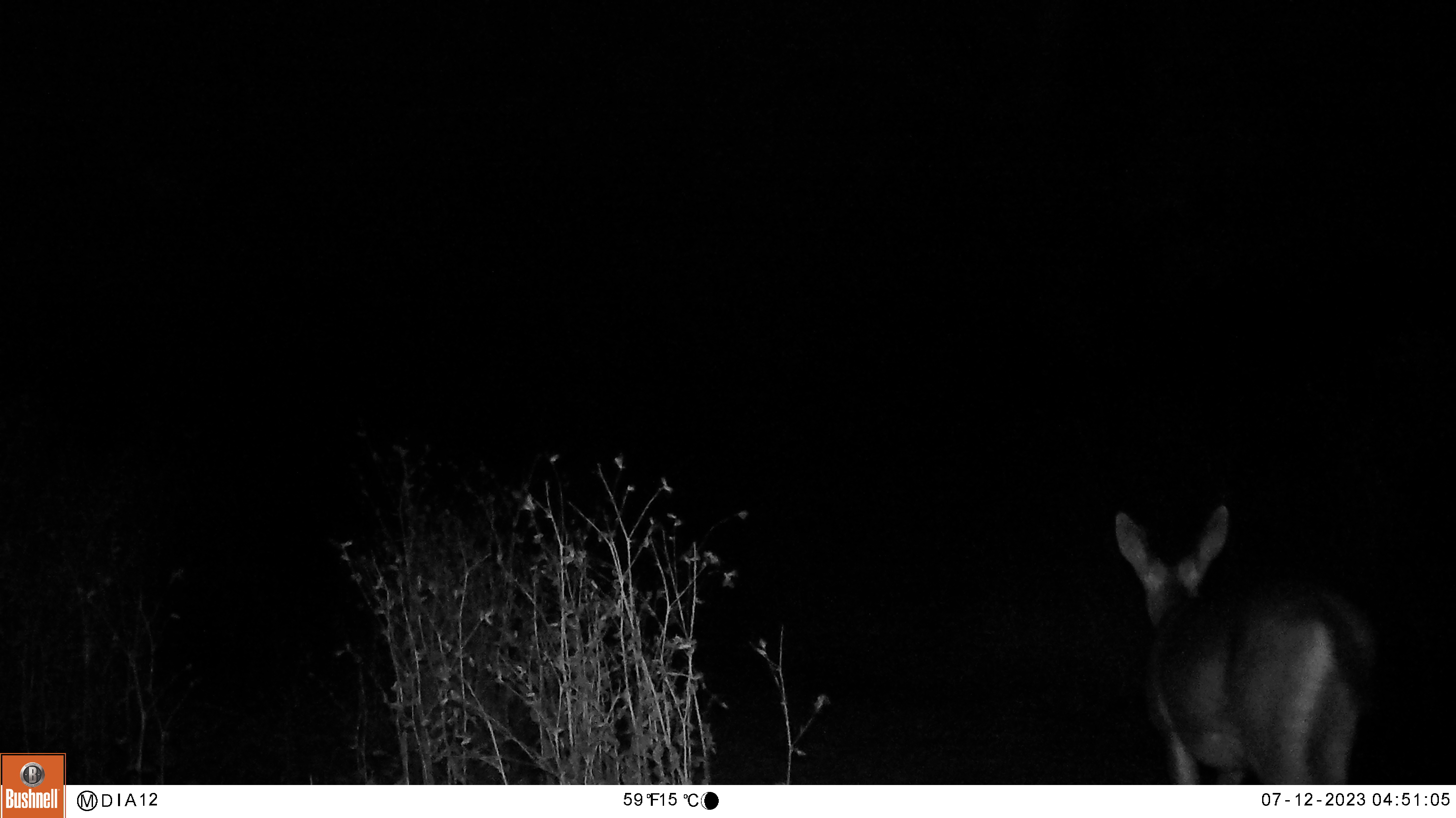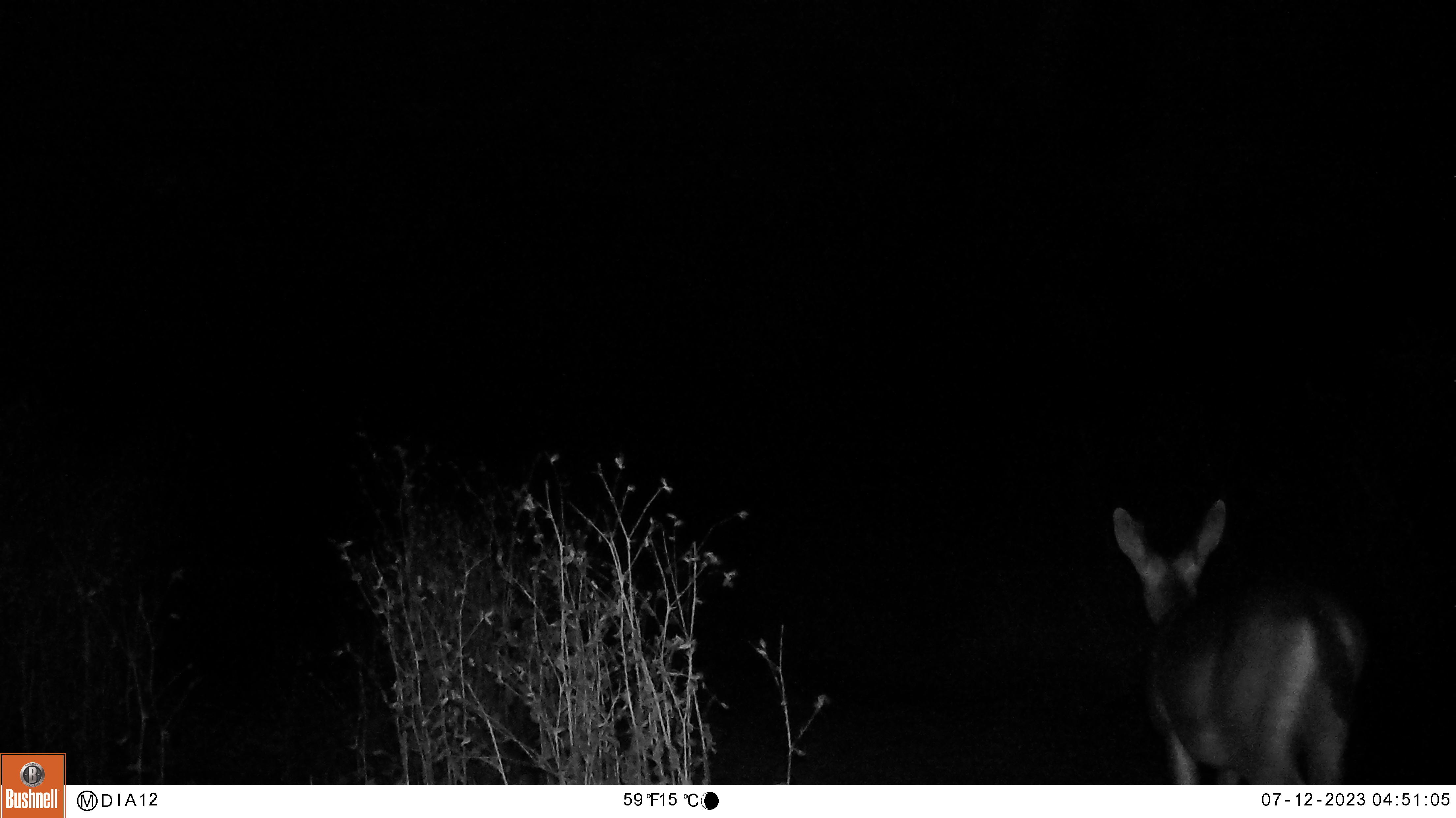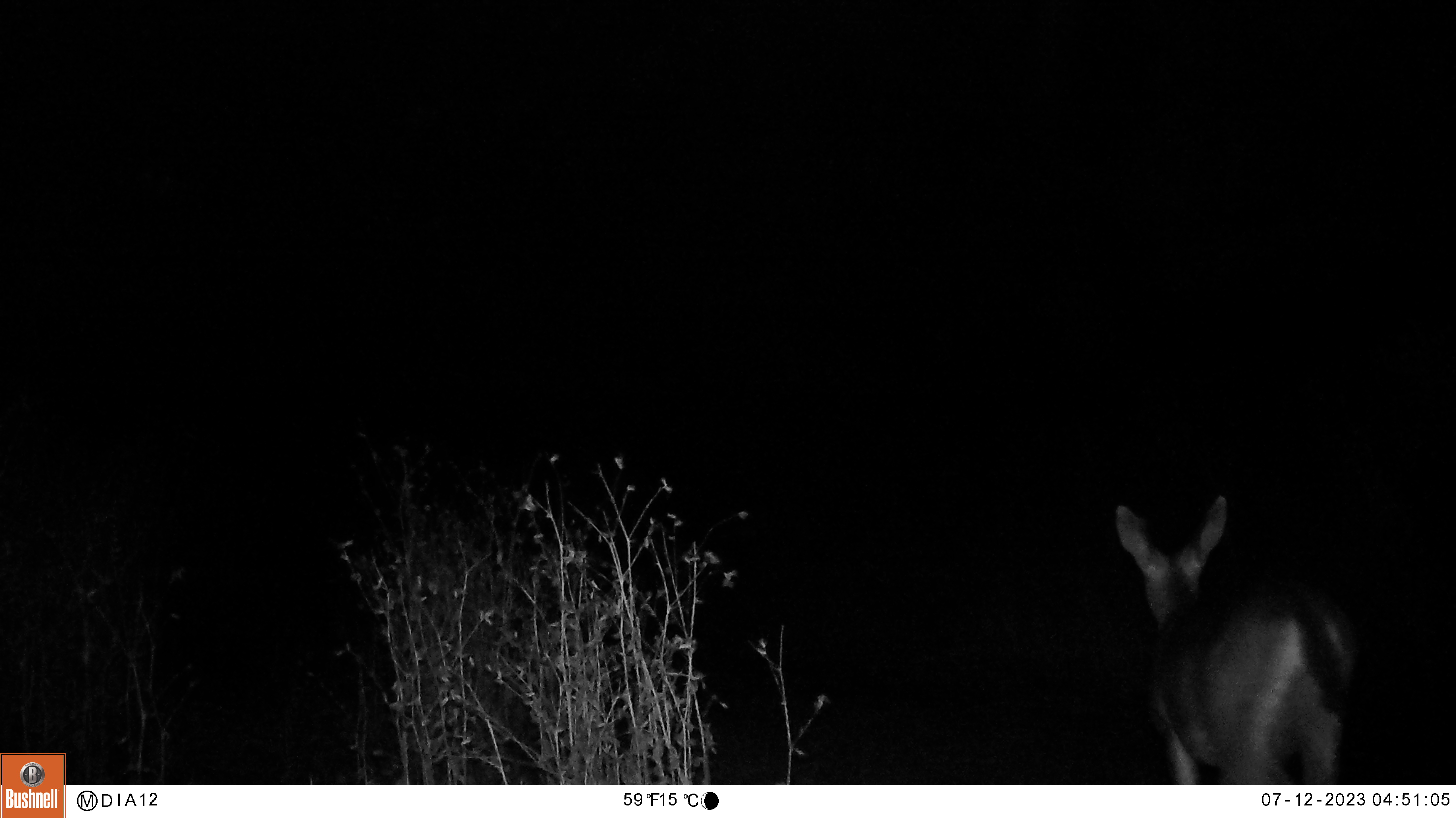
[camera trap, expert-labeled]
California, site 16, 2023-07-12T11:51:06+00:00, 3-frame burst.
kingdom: Animalia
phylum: Chordata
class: Mammalia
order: Artiodactyla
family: Cervidae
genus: Odocoileus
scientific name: Odocoileus hemionus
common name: mule deer